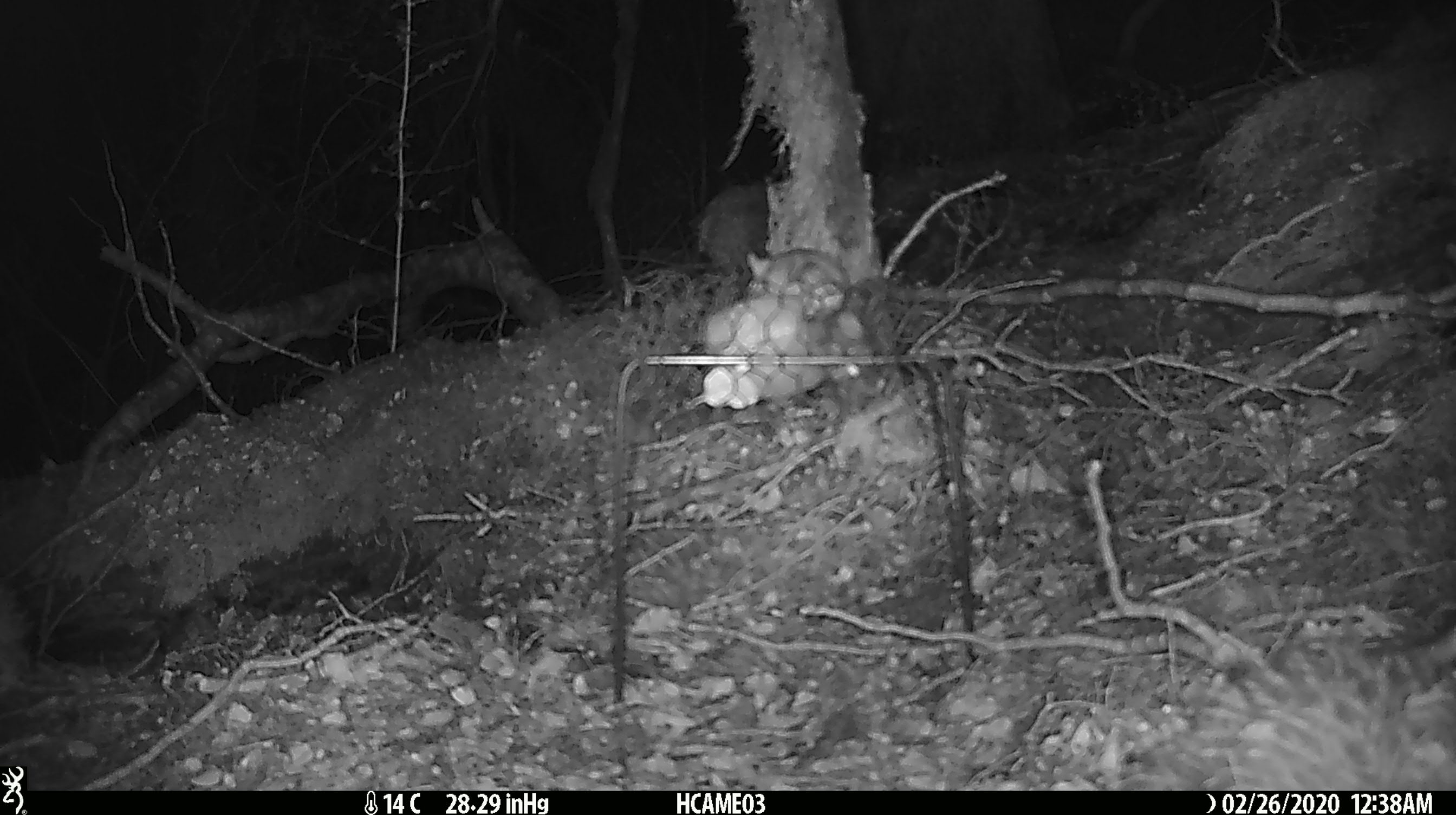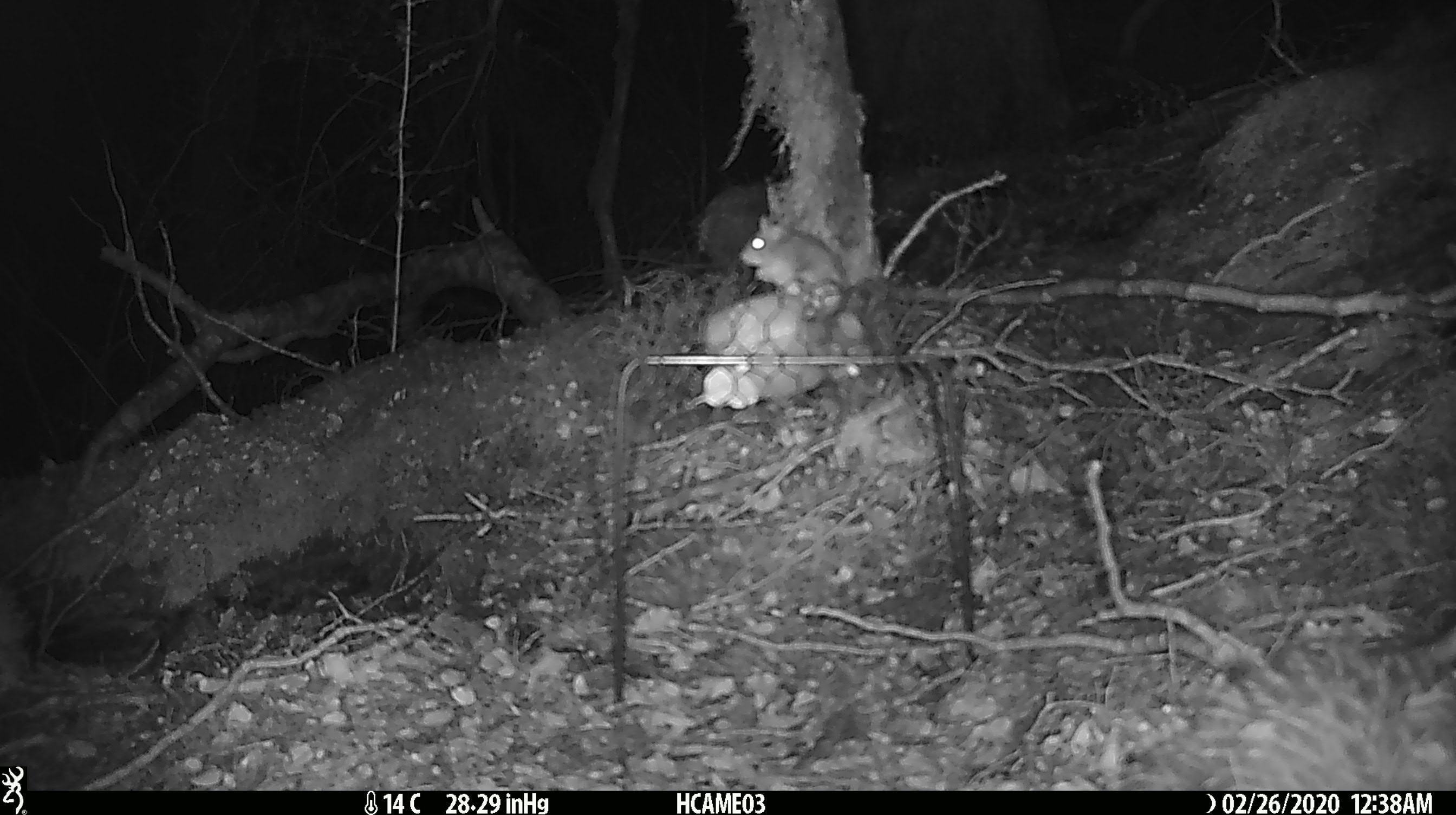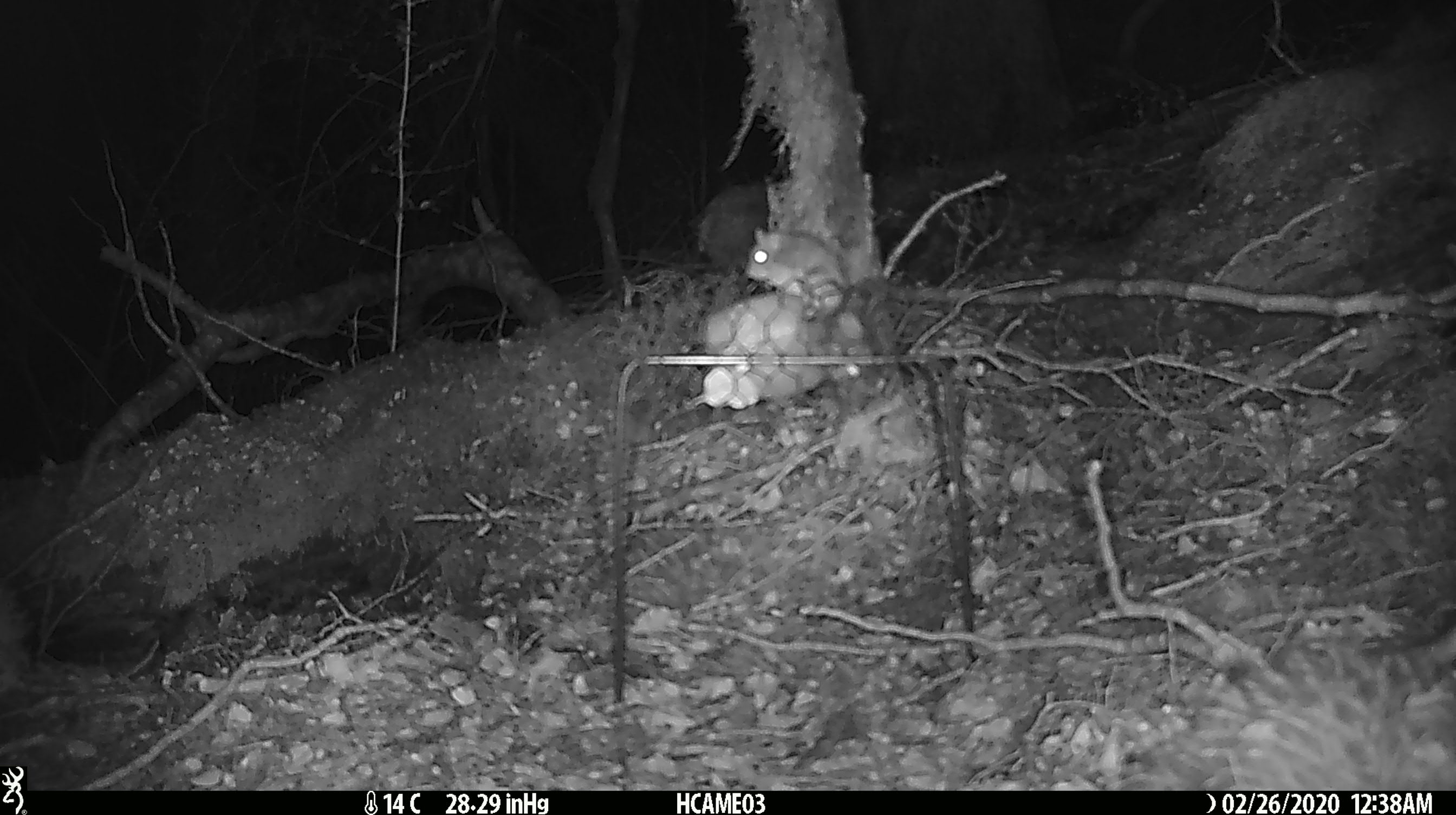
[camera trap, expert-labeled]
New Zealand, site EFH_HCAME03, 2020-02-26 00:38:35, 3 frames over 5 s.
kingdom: Animalia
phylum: Chordata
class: Mammalia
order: Rodentia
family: Muridae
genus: Mus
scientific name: Mus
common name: mouse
Mouse (Mus).